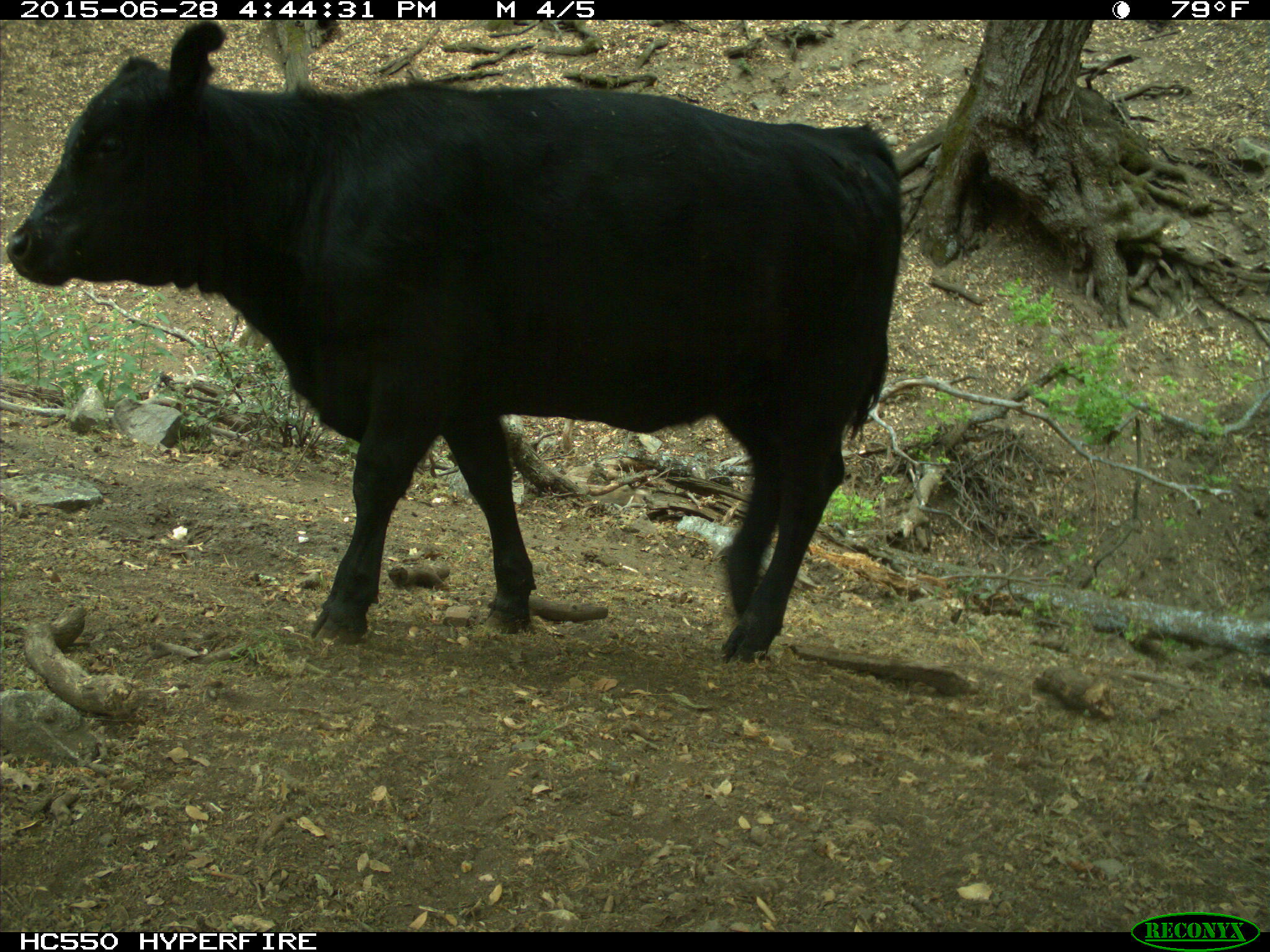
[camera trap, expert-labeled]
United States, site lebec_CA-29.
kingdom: Animalia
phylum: Chordata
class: Mammalia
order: Artiodactyla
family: Bovidae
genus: Bos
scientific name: Bos taurus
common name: domestic cow